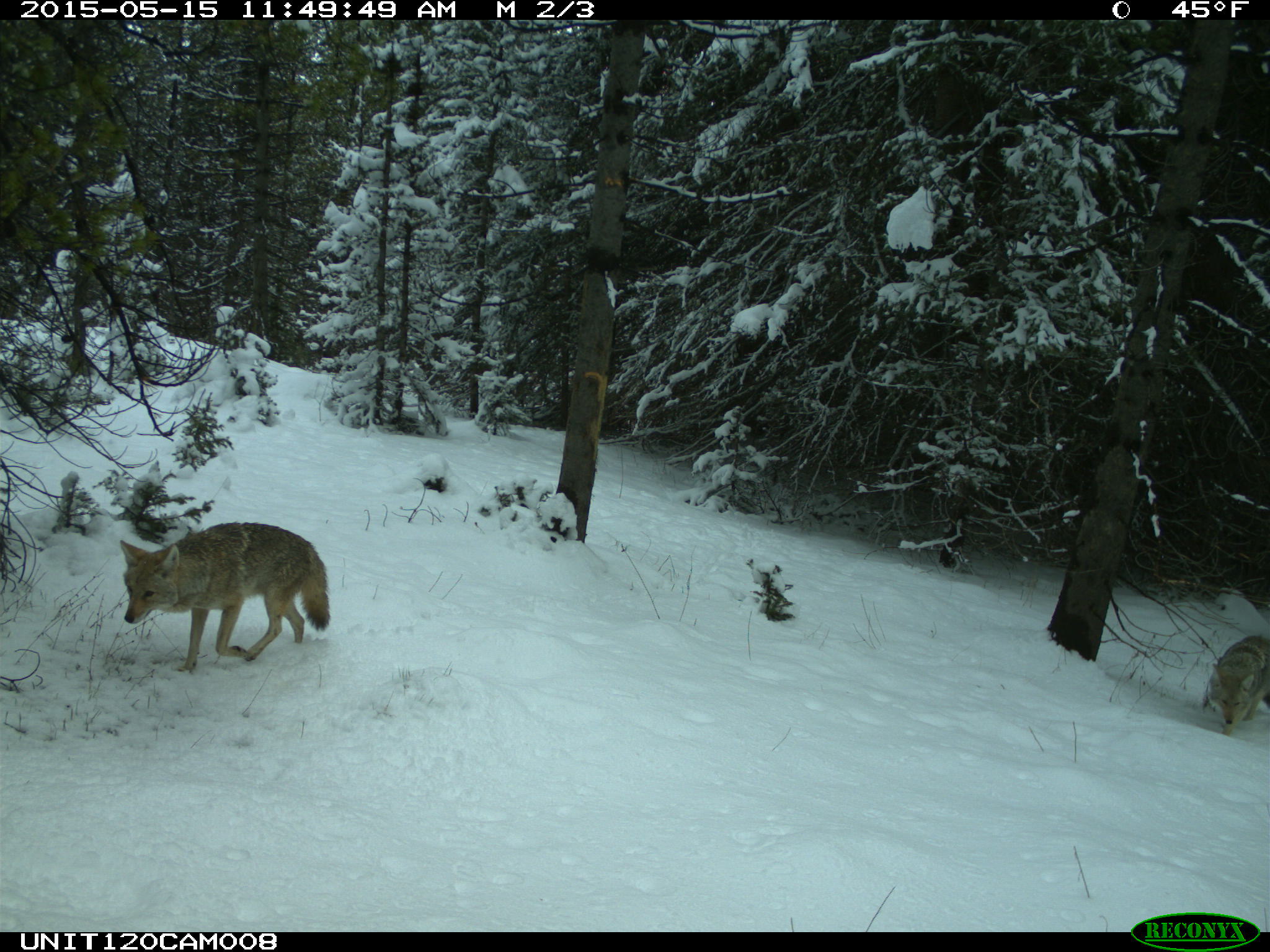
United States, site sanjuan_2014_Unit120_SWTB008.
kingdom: Animalia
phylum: Chordata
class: Mammalia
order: Carnivora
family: Canidae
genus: Canis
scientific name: Canis latrans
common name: coyote